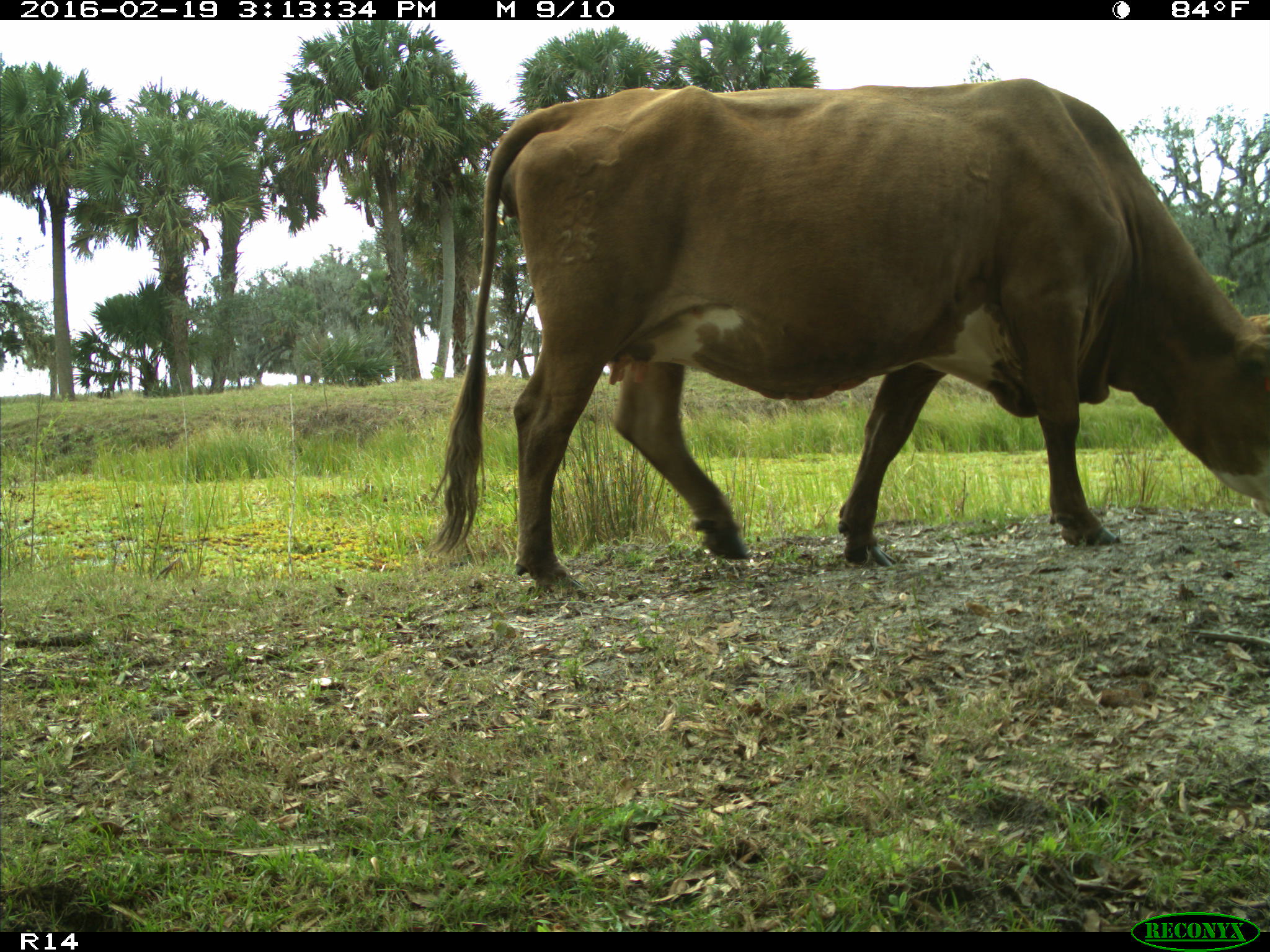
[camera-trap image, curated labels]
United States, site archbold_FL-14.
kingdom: Animalia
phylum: Chordata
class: Mammalia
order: Artiodactyla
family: Bovidae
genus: Bos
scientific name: Bos taurus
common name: domestic cow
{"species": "Bos taurus (domestic cow)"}